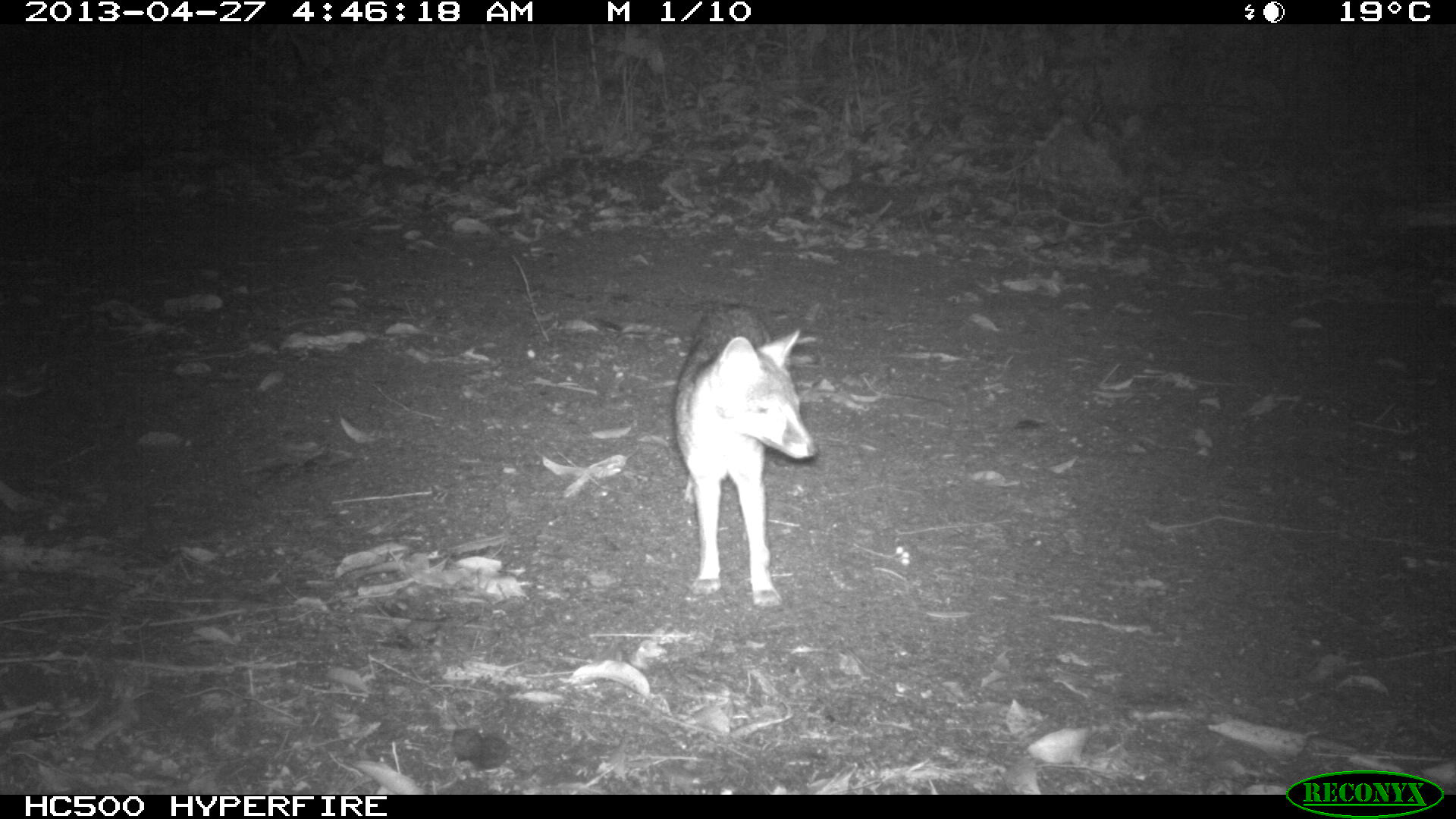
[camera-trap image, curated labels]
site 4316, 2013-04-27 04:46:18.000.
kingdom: Animalia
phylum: Chordata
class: Mammalia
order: Carnivora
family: Canidae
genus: Urocyon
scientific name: Urocyon cinereoargenteus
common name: gray fox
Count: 1.